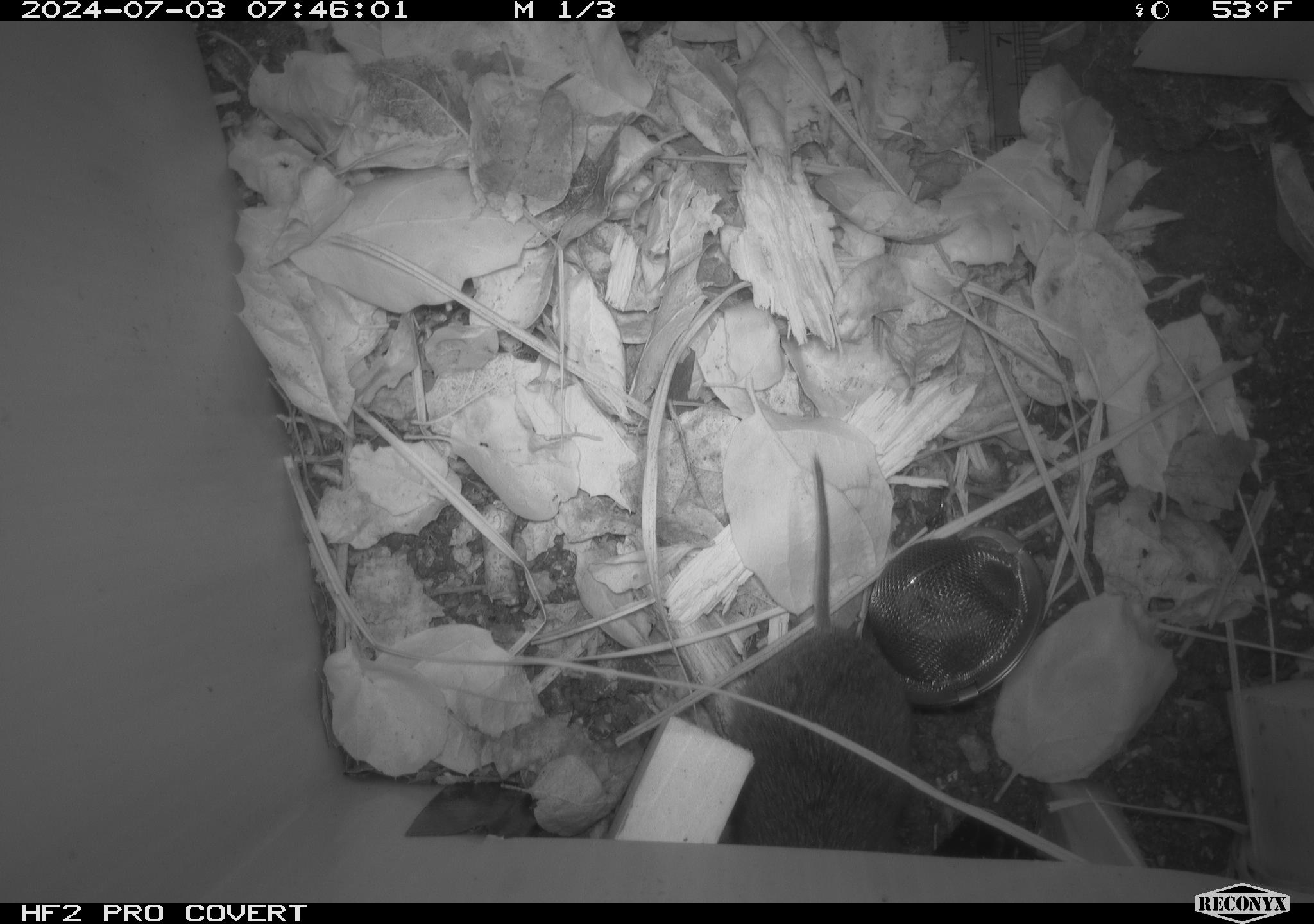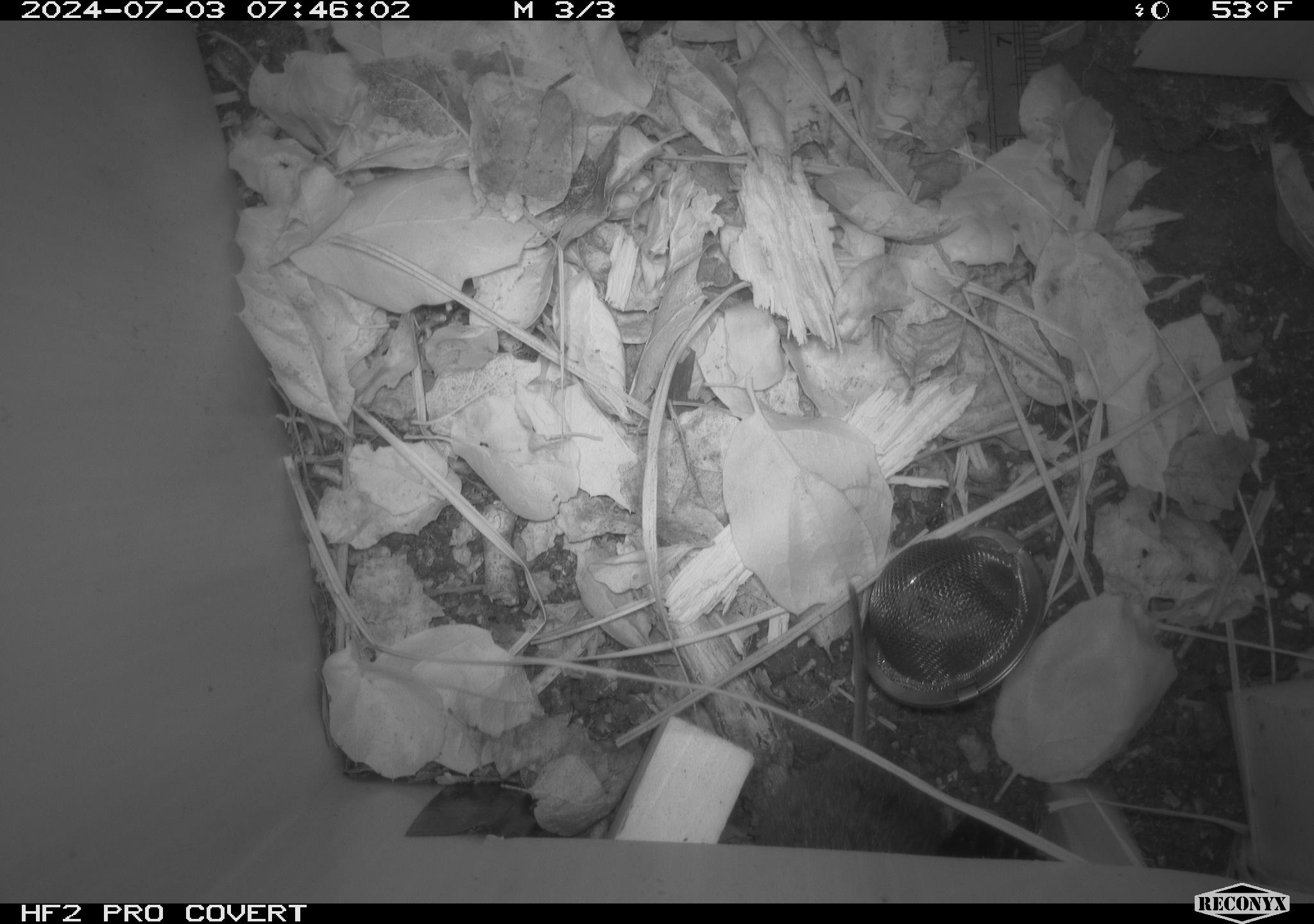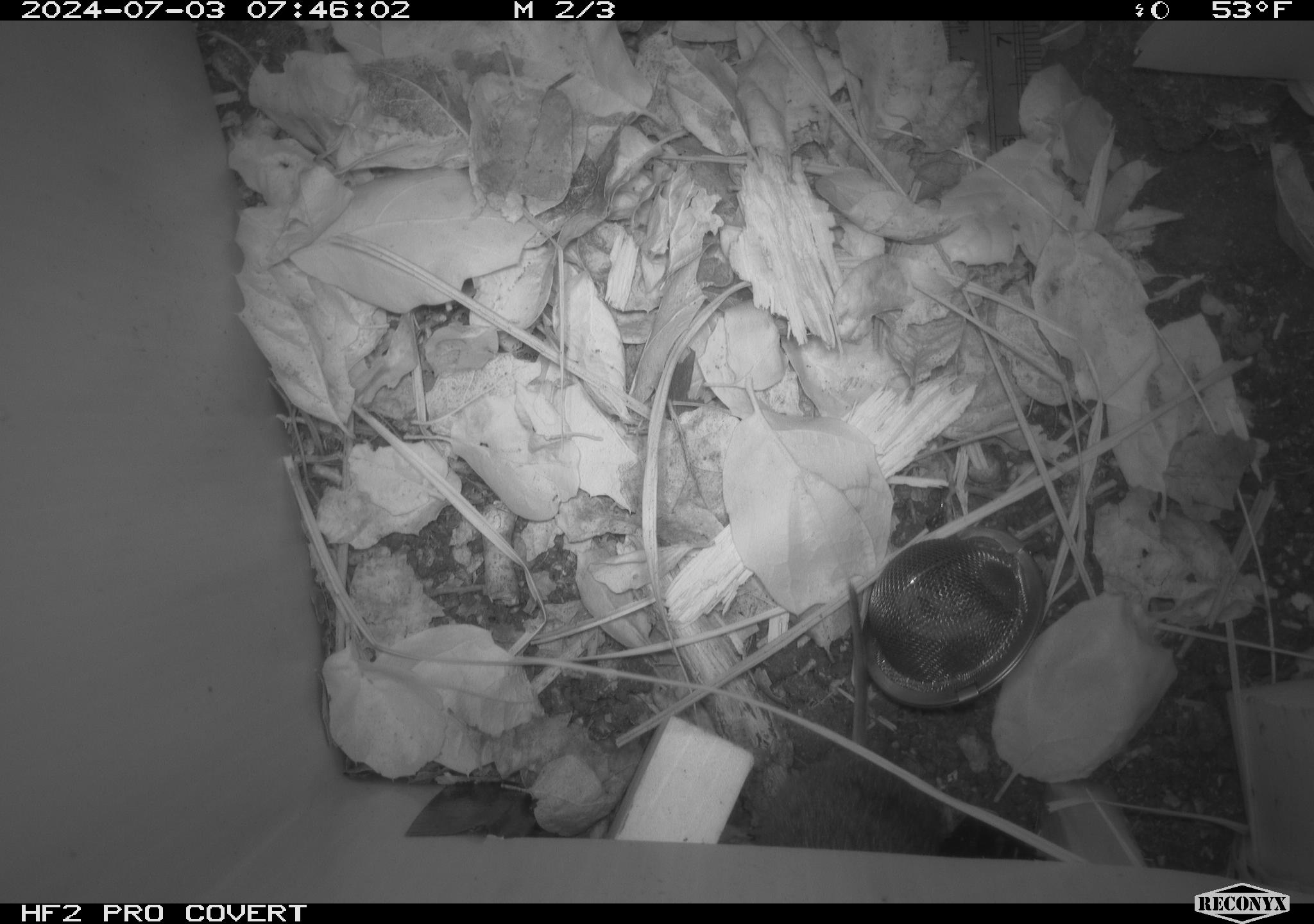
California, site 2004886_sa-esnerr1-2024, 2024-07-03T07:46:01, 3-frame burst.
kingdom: Animalia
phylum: Chordata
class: Mammalia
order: Rodentia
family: Cricetidae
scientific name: Cricetidae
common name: hamsters, voles, lemmings, and allies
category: cricetidae family